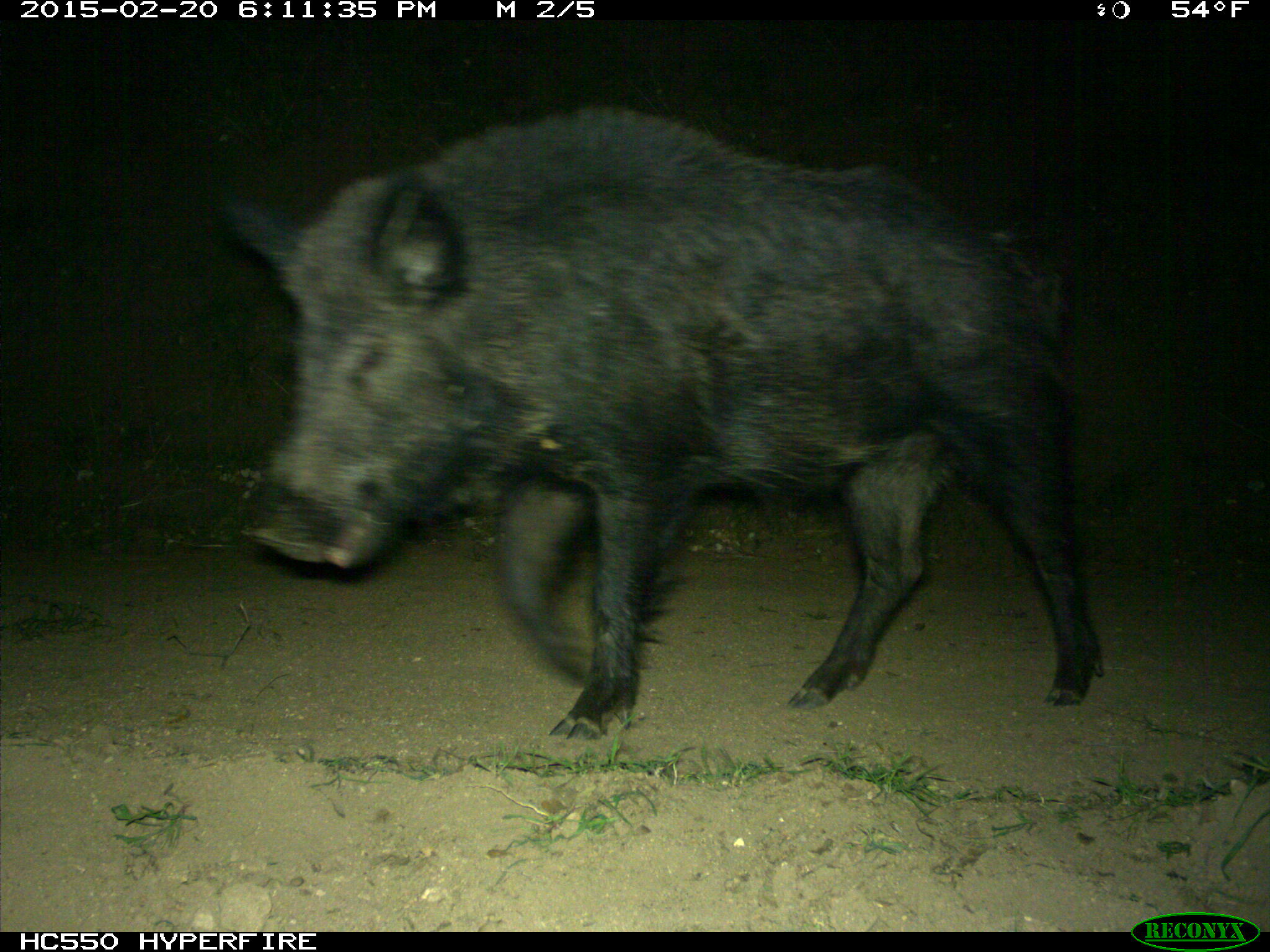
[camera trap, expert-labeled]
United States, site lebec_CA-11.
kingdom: Animalia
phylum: Chordata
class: Mammalia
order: Artiodactyla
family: Suidae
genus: Sus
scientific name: Sus scrofa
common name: wild boar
Sus scrofa (wild boar).